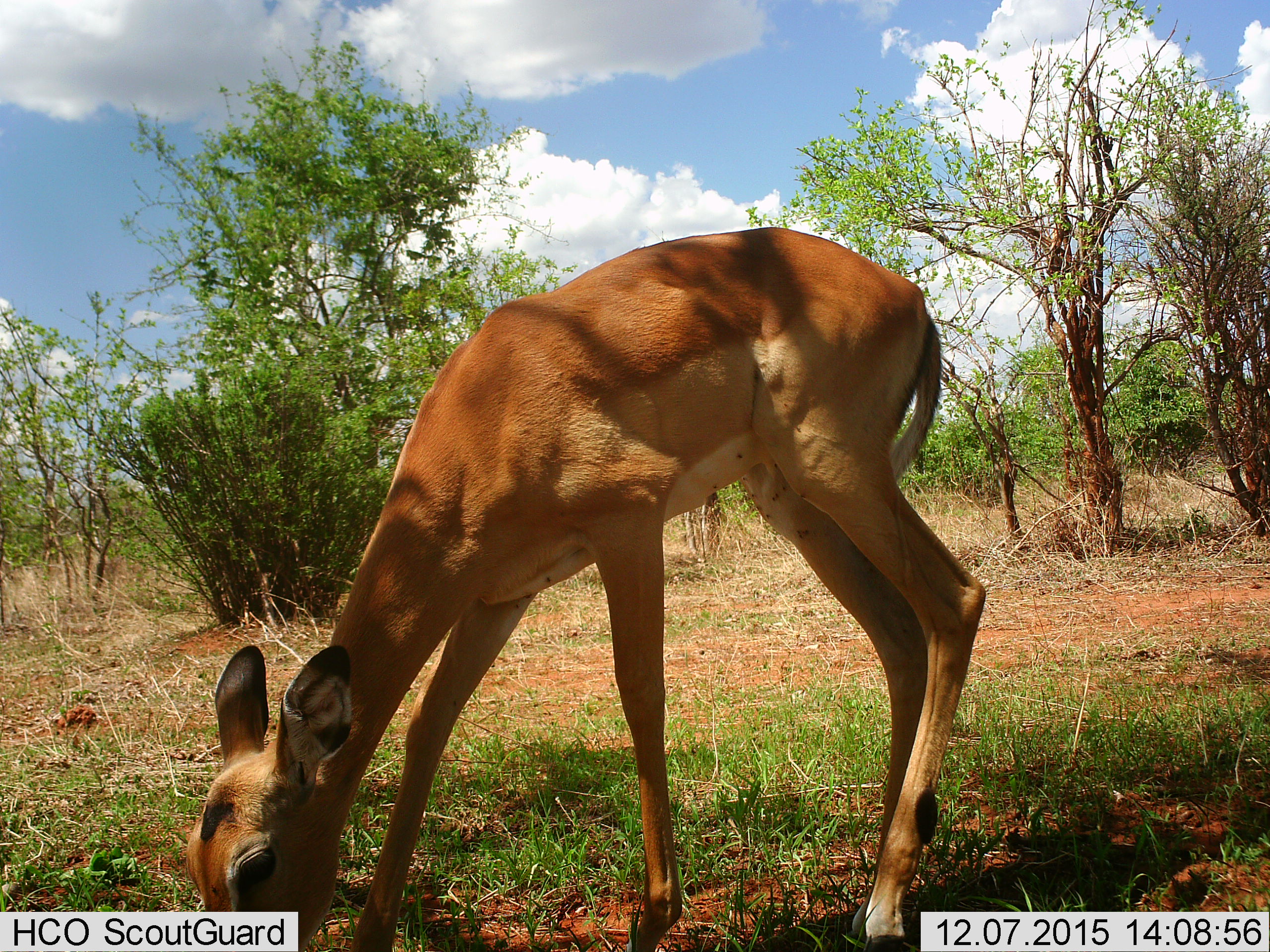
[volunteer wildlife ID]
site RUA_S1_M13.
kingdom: Animalia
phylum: Chordata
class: Mammalia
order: Artiodactyla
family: Bovidae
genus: Aepyceros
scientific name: Aepyceros melampus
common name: impala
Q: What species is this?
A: Impala (Aepyceros melampus).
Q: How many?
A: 1.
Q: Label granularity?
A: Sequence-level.